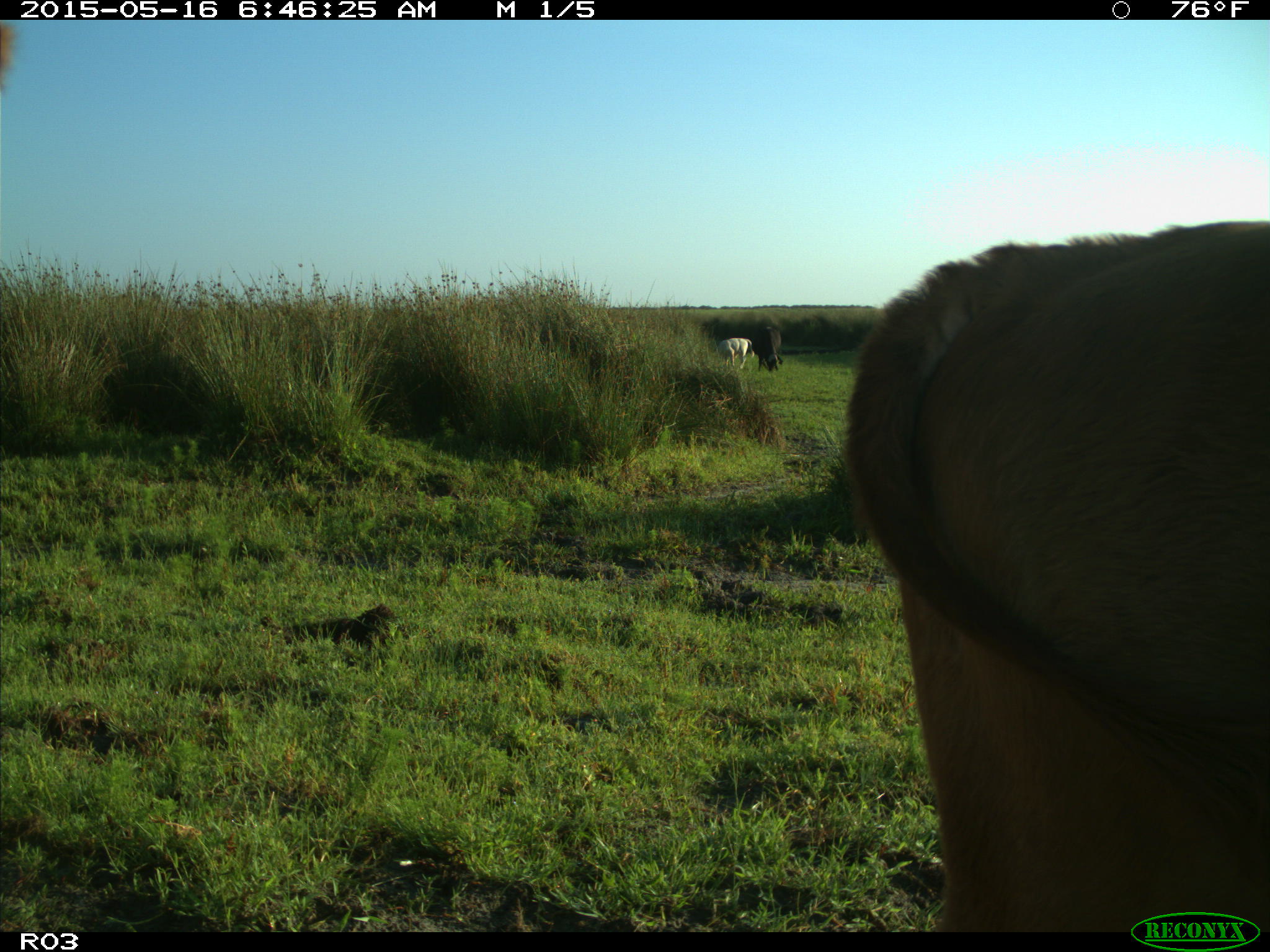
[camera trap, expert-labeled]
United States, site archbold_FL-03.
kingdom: Animalia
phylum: Chordata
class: Mammalia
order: Artiodactyla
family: Bovidae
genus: Bos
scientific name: Bos taurus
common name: domestic cow